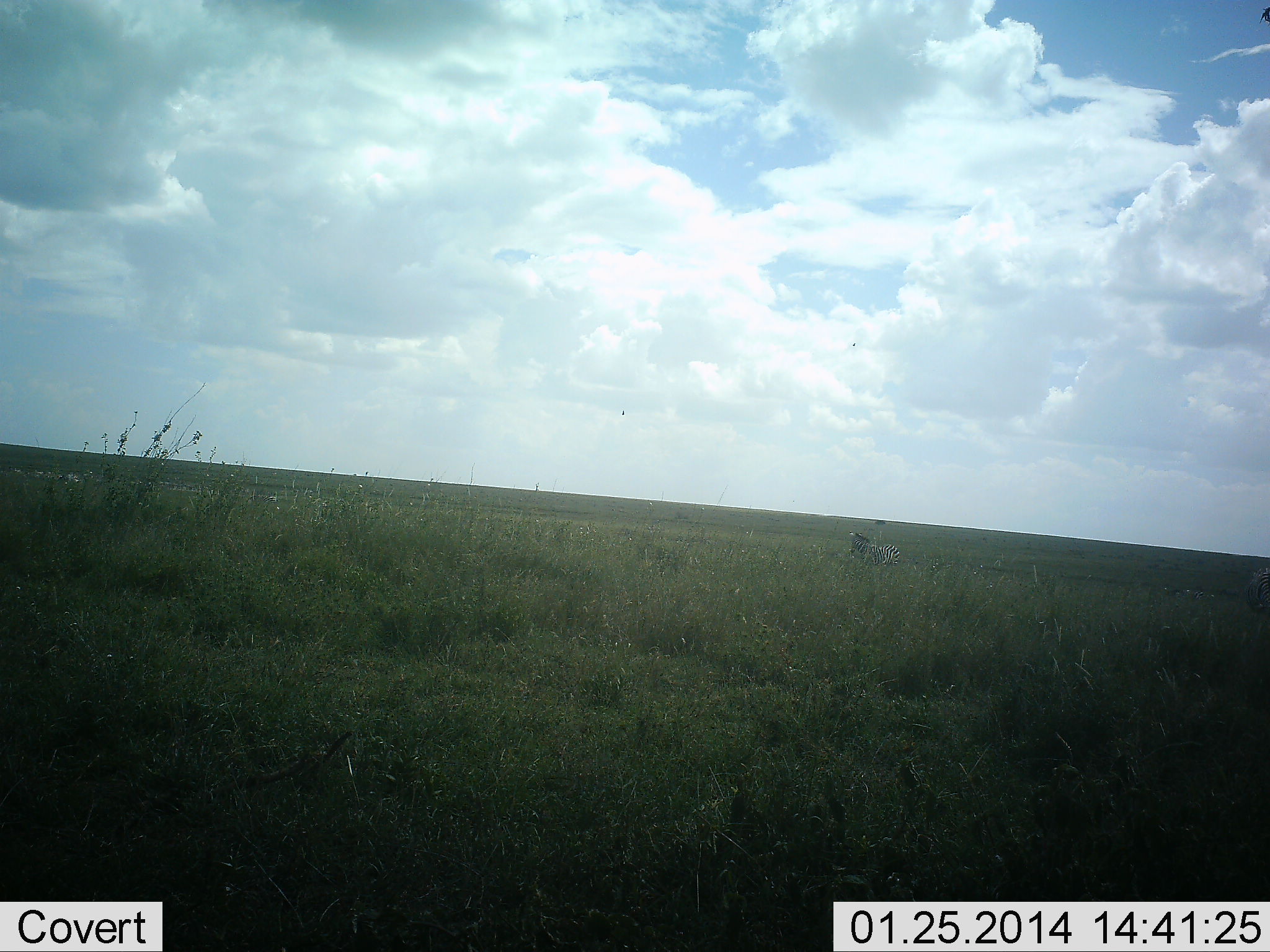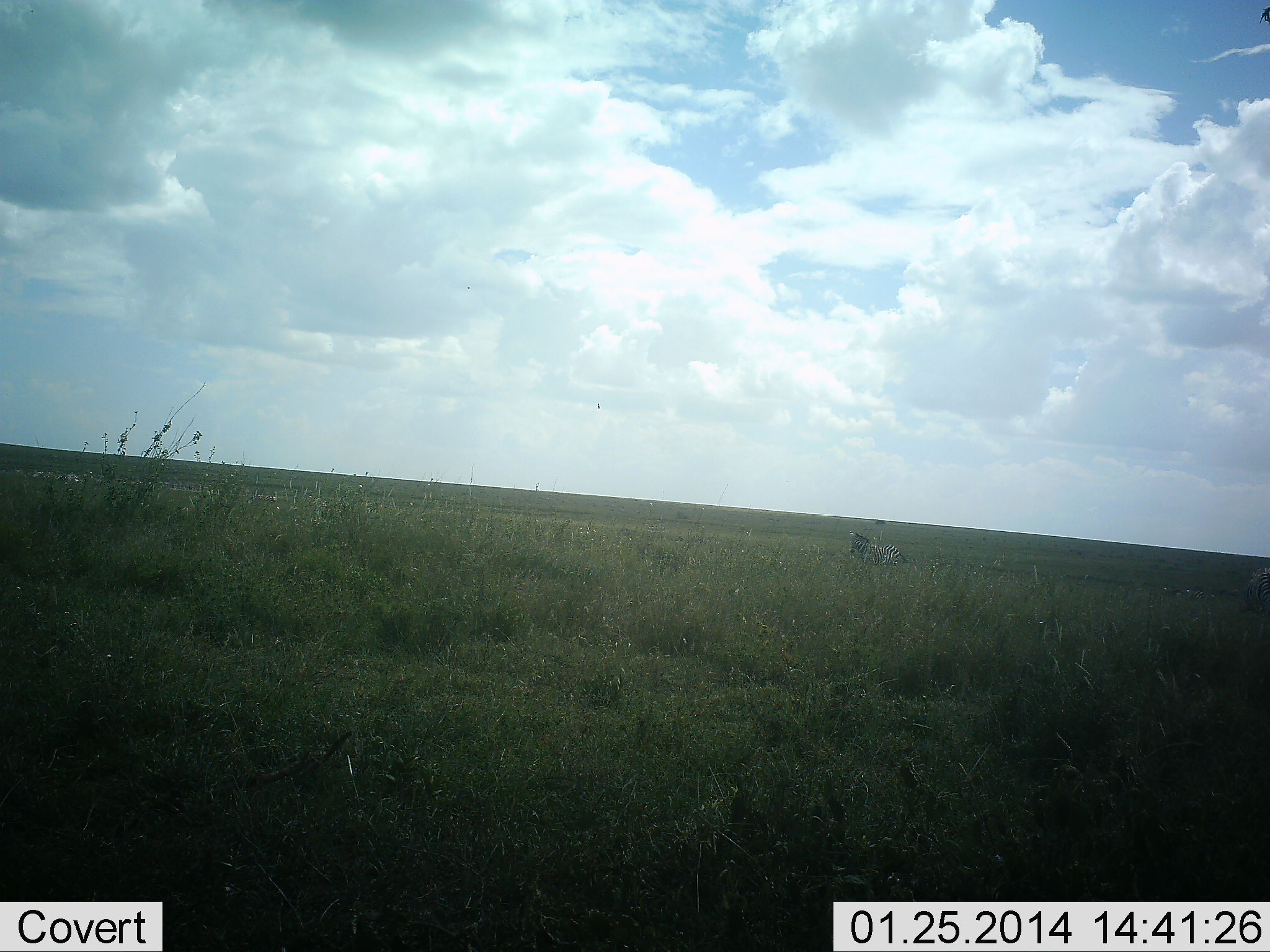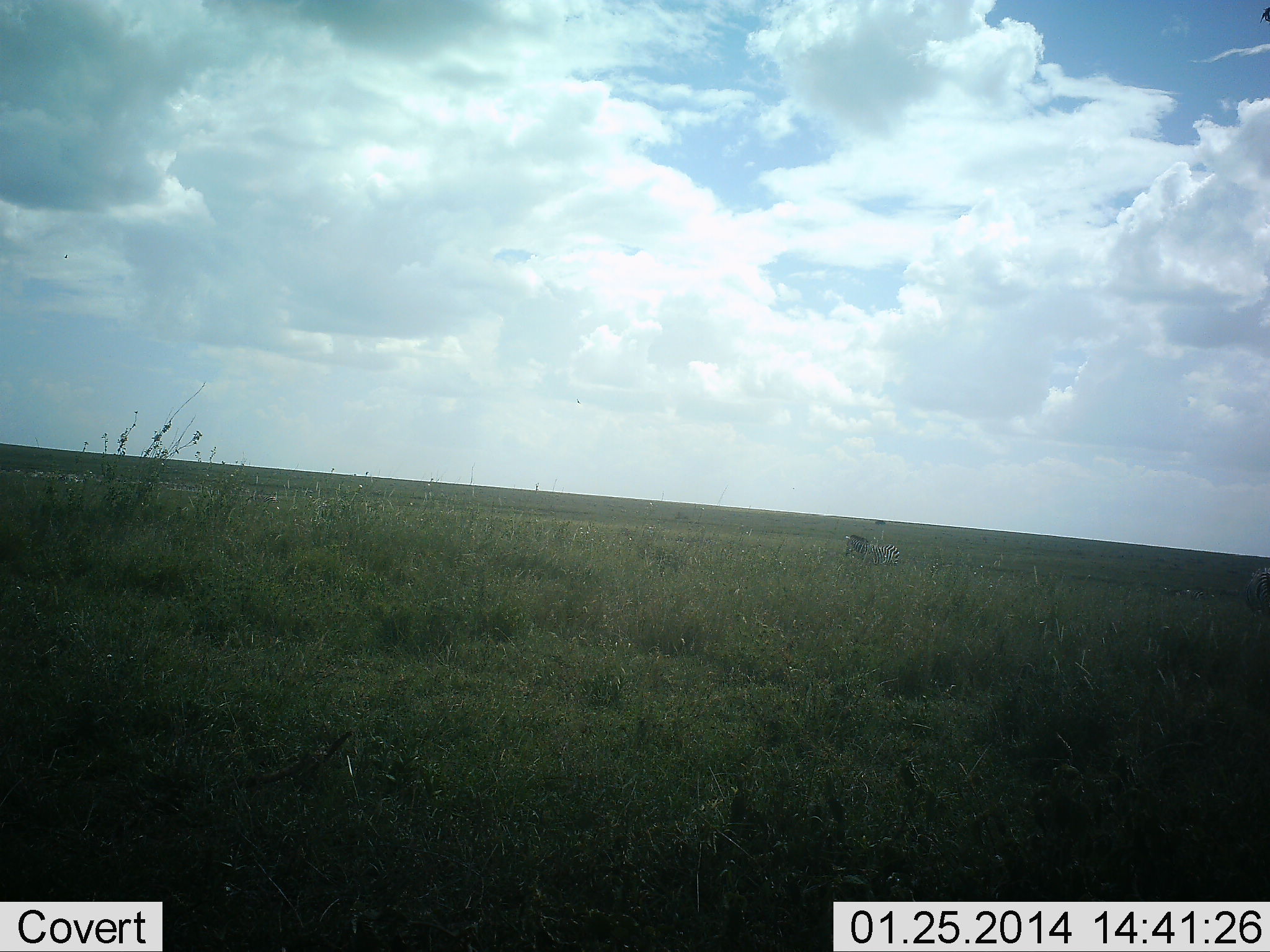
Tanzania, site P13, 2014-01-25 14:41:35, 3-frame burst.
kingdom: Animalia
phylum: Chordata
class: Mammalia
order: Perissodactyla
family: Equidae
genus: Equus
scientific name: Equus quagga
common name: plains zebra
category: zebra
Zebra (plains zebra) (Equus quagga), count 2. Behavior (volunteer vote fractions): standing 50%, resting 20%, moving 10%, interacting 0%. Young present (vote fraction): 0%. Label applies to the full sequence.